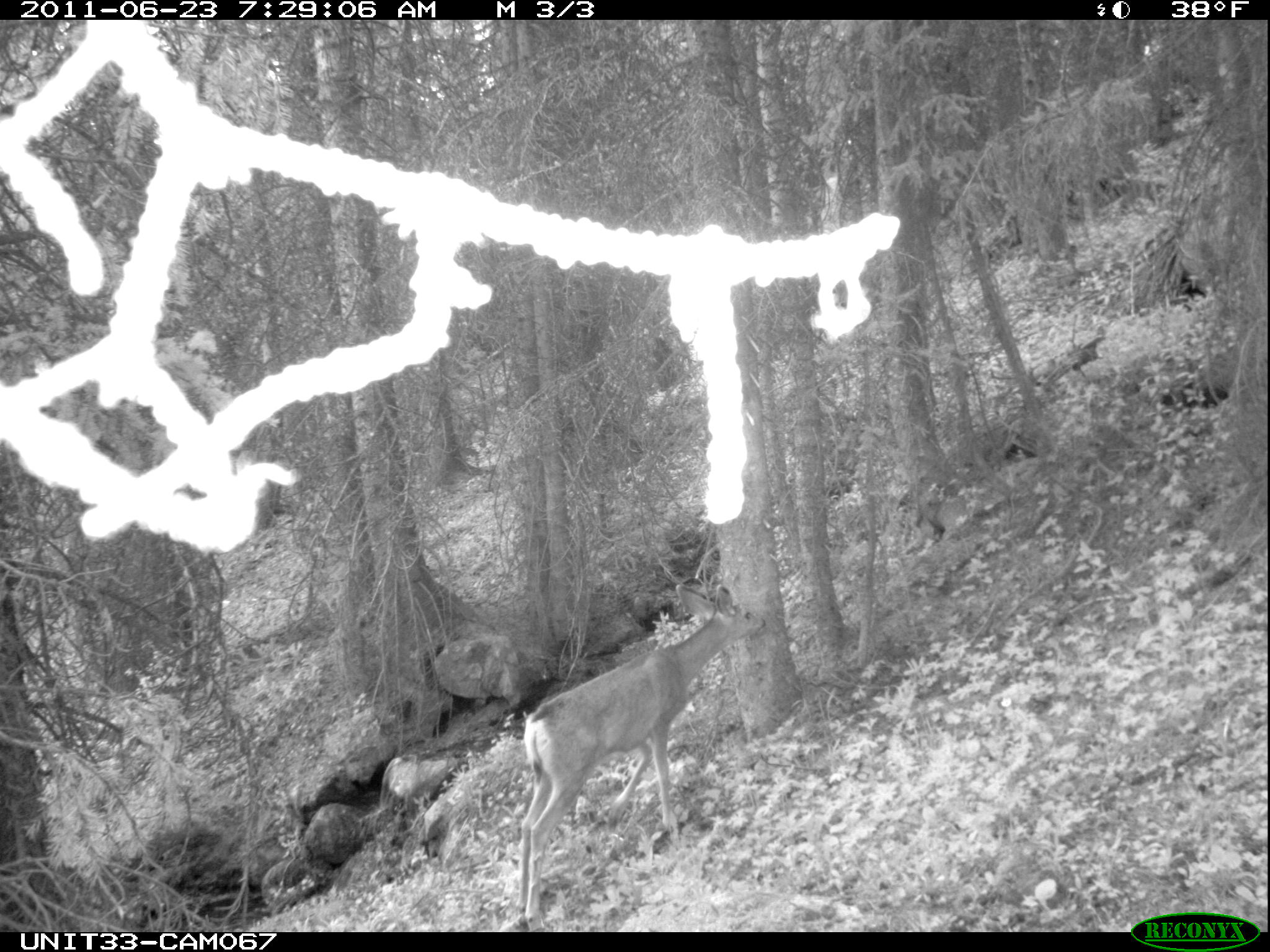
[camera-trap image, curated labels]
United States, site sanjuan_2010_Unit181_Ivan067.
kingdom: Animalia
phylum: Chordata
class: Mammalia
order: Artiodactyla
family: Cervidae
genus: Odocoileus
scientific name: Odocoileus hemionus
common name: mule deer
Odocoileus hemionus (mule deer).